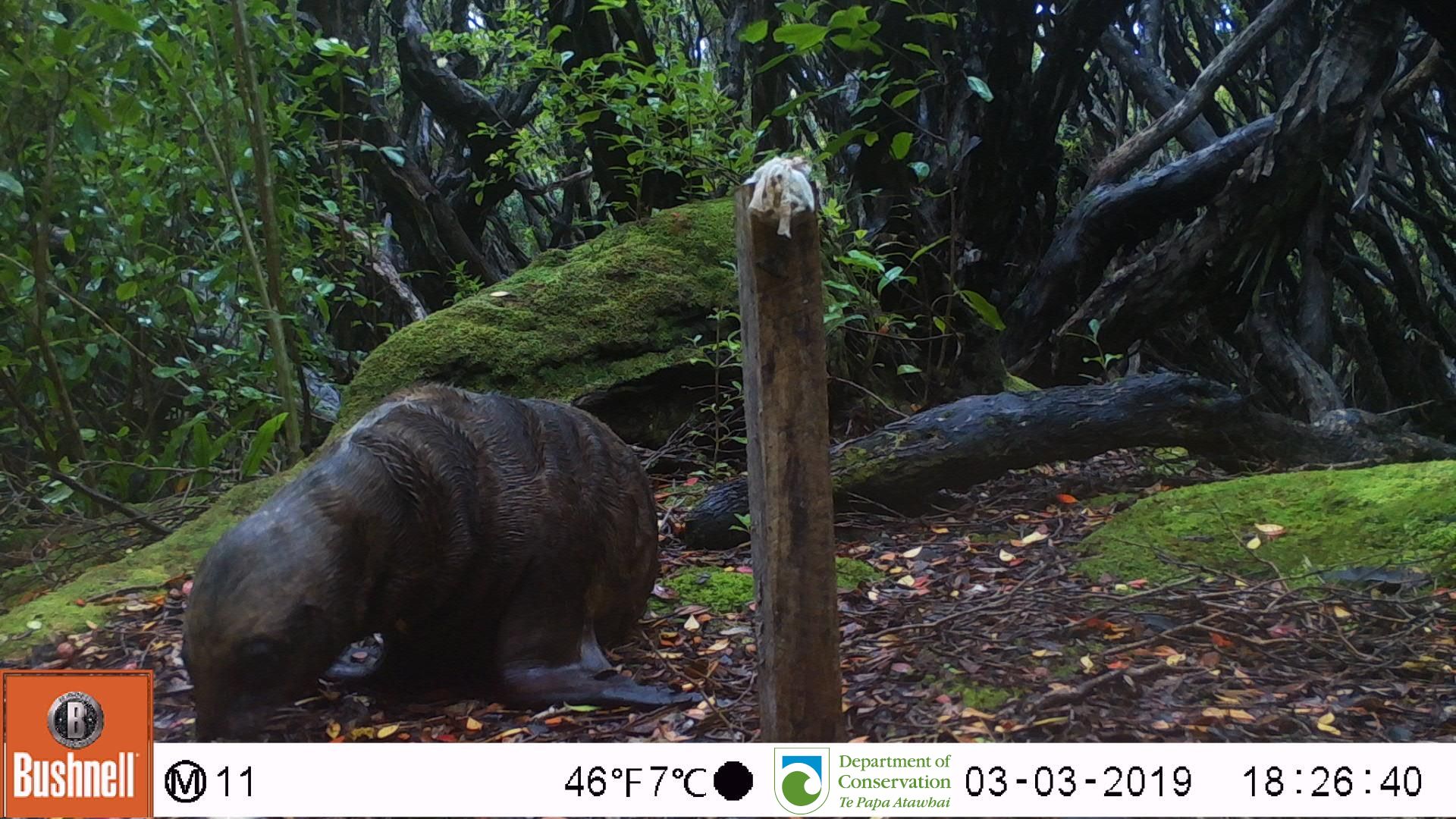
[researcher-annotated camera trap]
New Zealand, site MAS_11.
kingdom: Animalia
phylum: Chordata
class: Mammalia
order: Carnivora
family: Otariidae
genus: Phocarctos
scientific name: Phocarctos hookeri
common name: new zealand sea lion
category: sealion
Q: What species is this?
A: Sealion (new zealand sea lion) (Phocarctos hookeri).